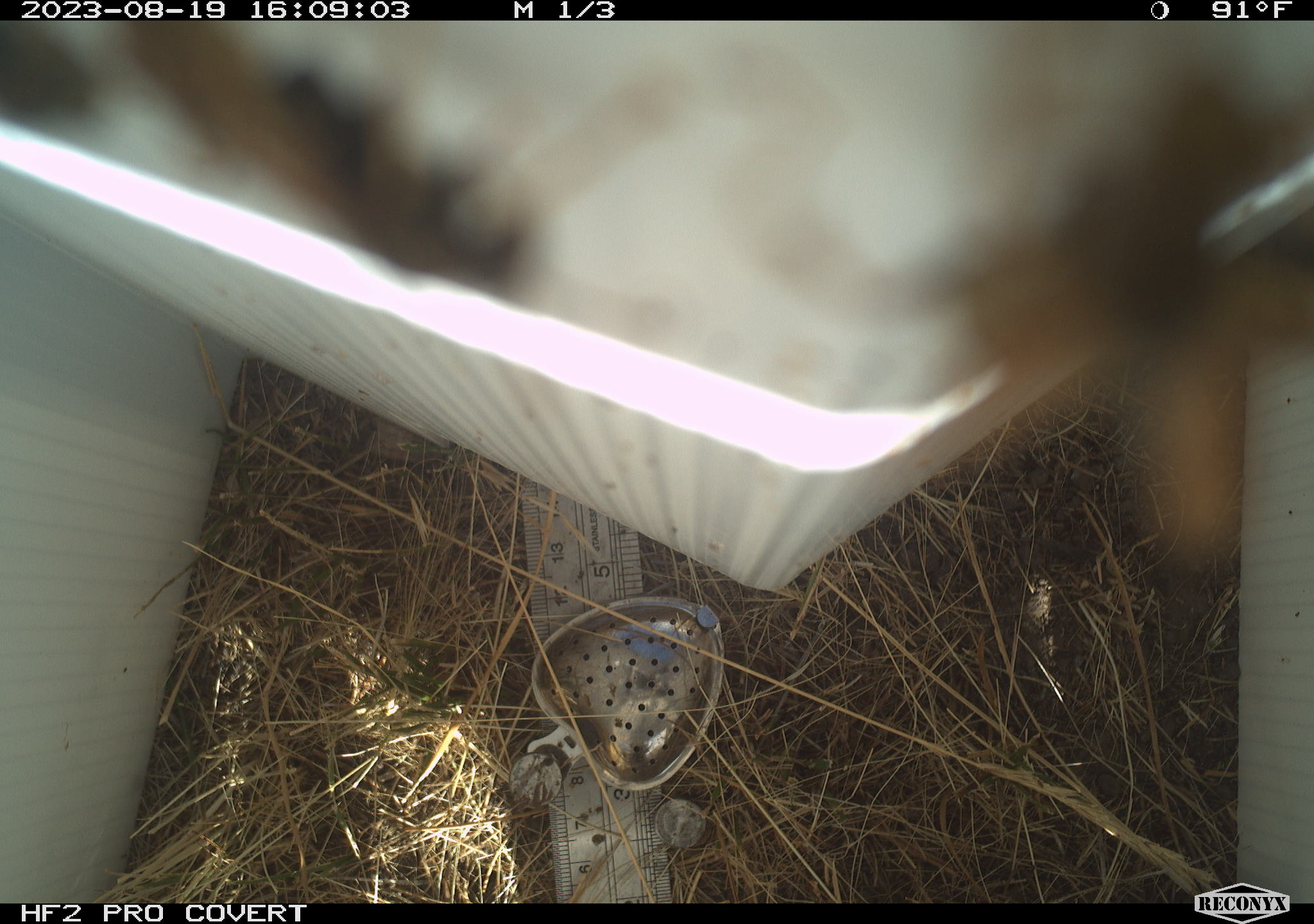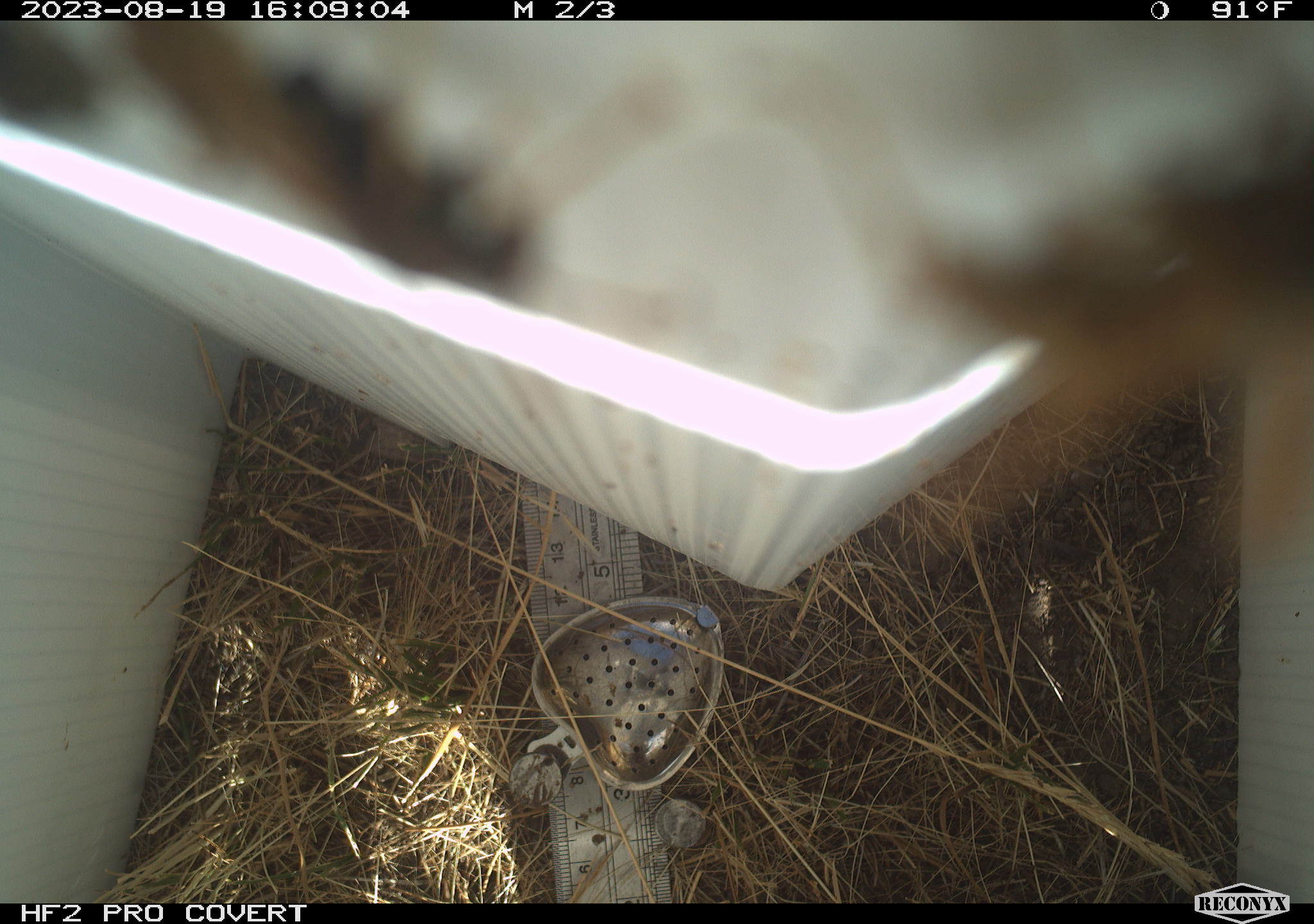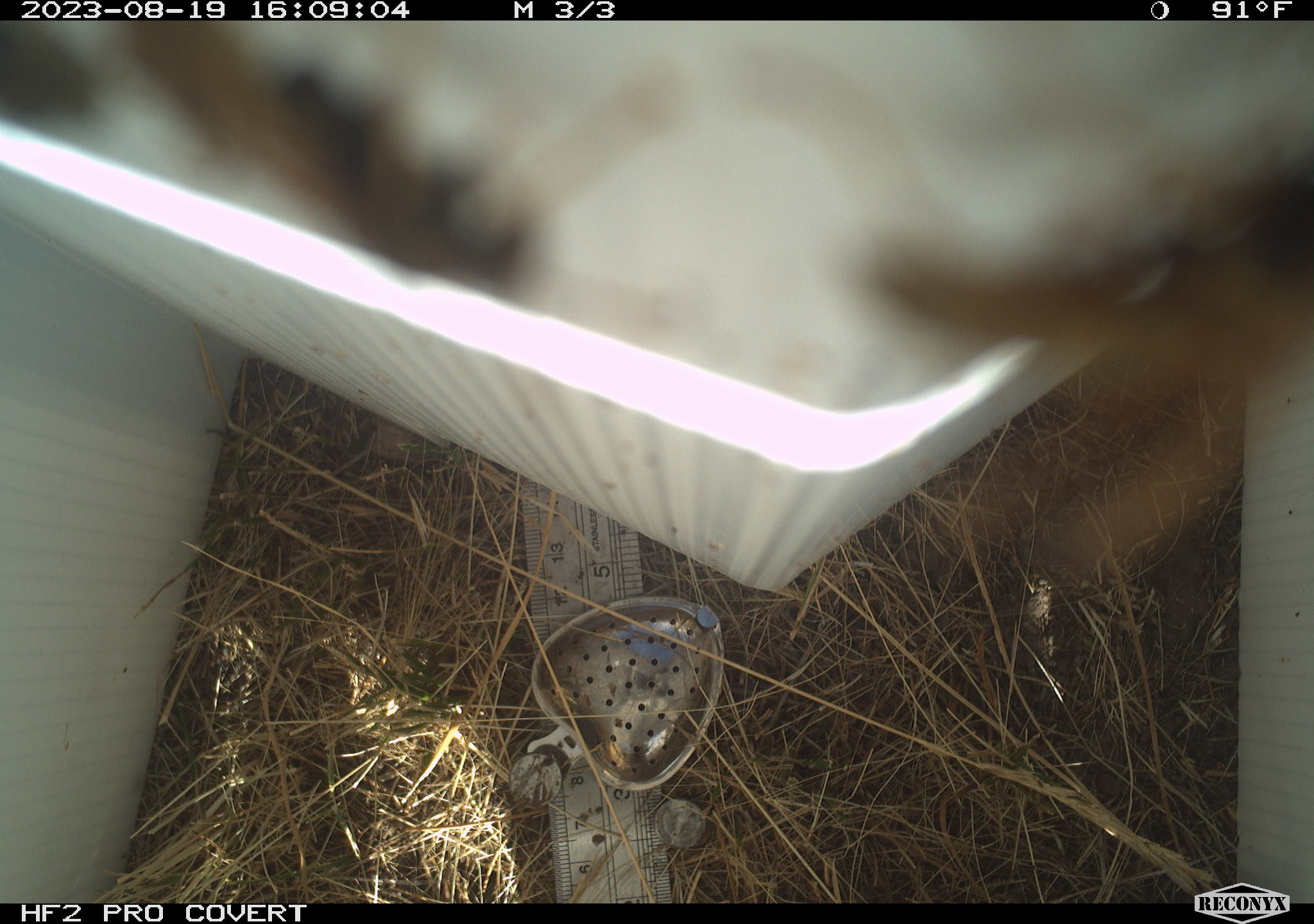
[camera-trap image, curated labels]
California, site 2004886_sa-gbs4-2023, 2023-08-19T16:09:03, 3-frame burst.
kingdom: Animalia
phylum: Arthropoda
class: Insecta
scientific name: Insecta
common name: insect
Insect (Insecta).